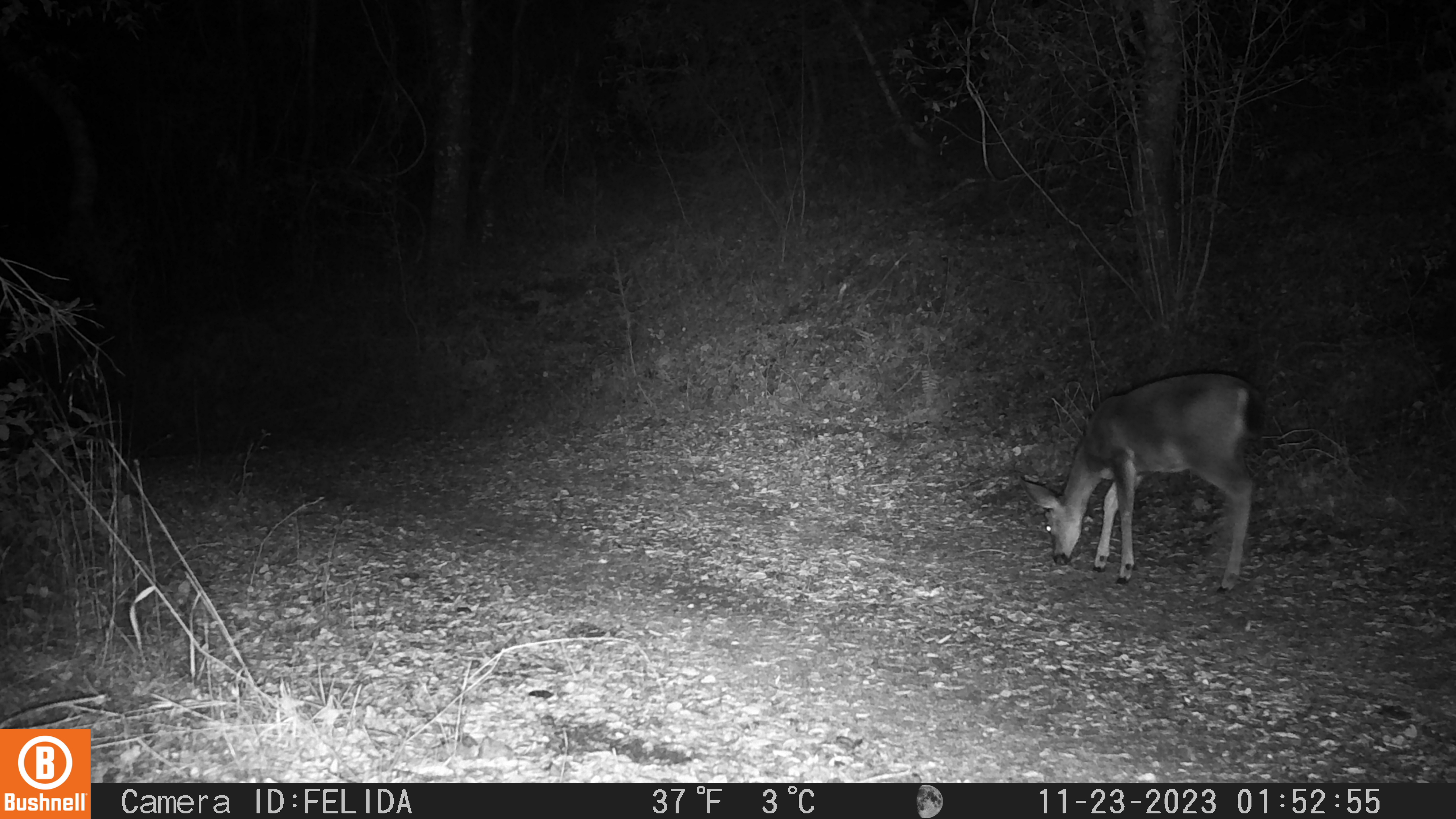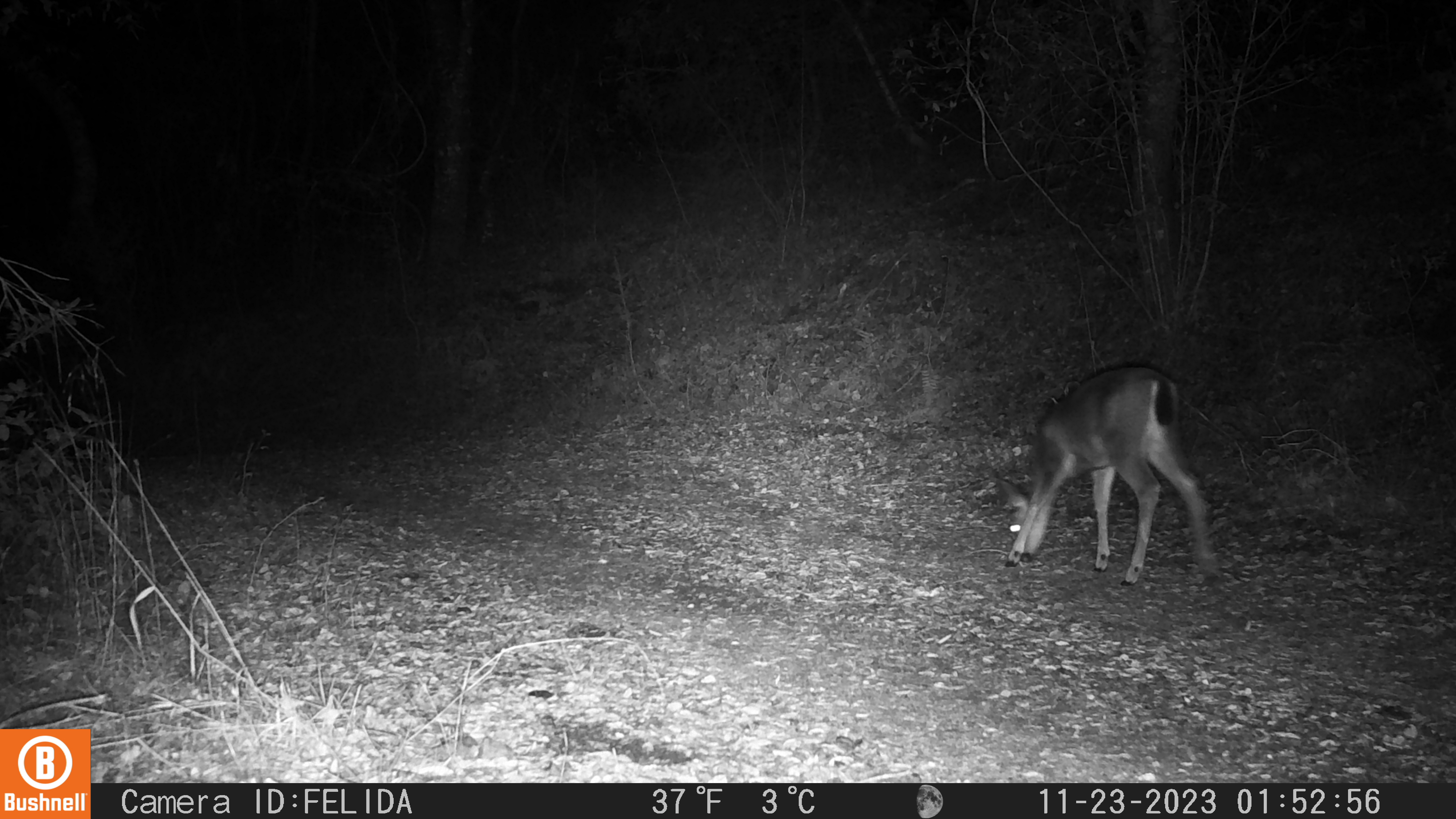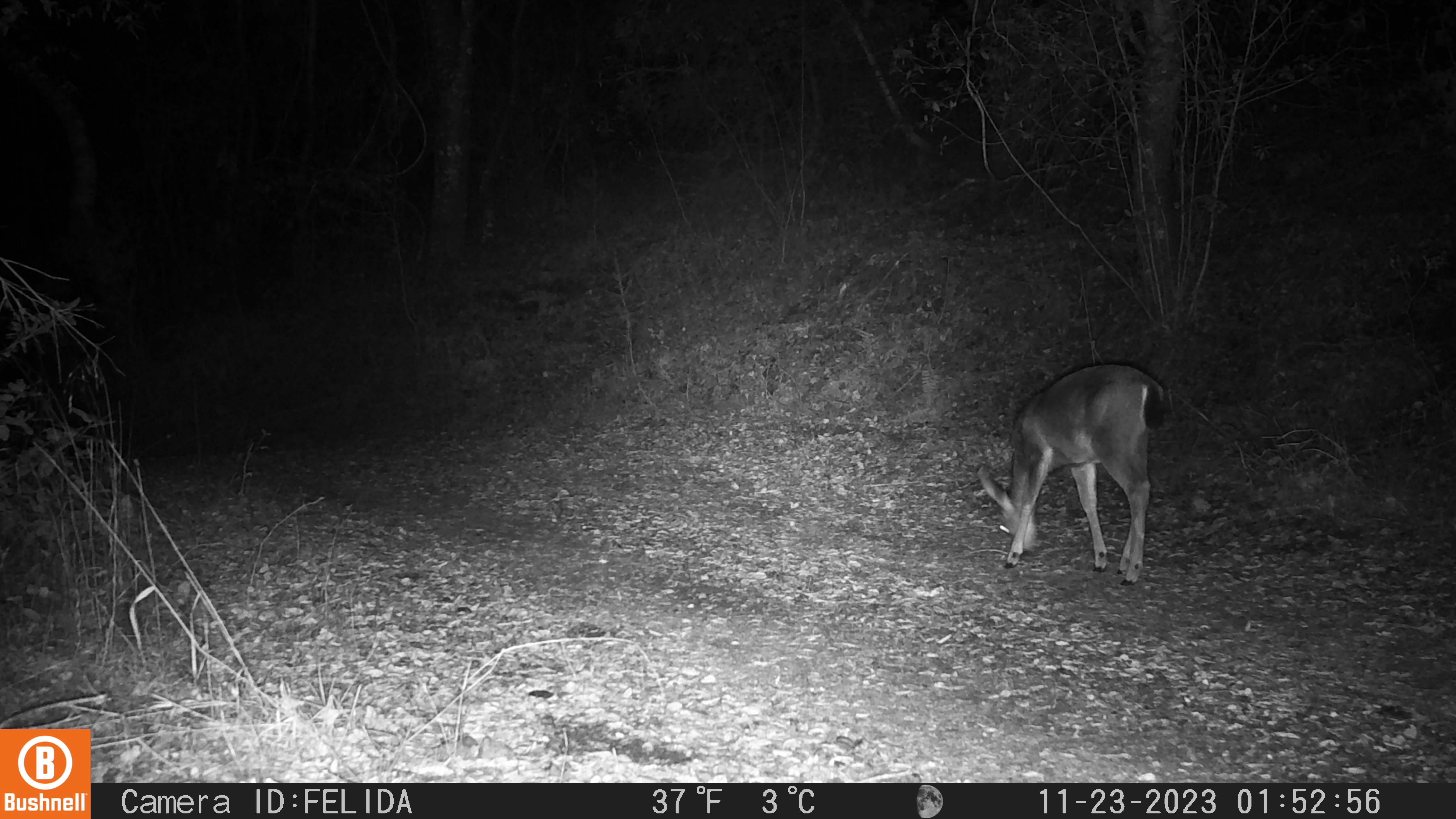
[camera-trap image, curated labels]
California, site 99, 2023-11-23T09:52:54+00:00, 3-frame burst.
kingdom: Animalia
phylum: Chordata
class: Mammalia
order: Artiodactyla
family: Cervidae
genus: Odocoileus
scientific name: Odocoileus hemionus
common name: mule deer